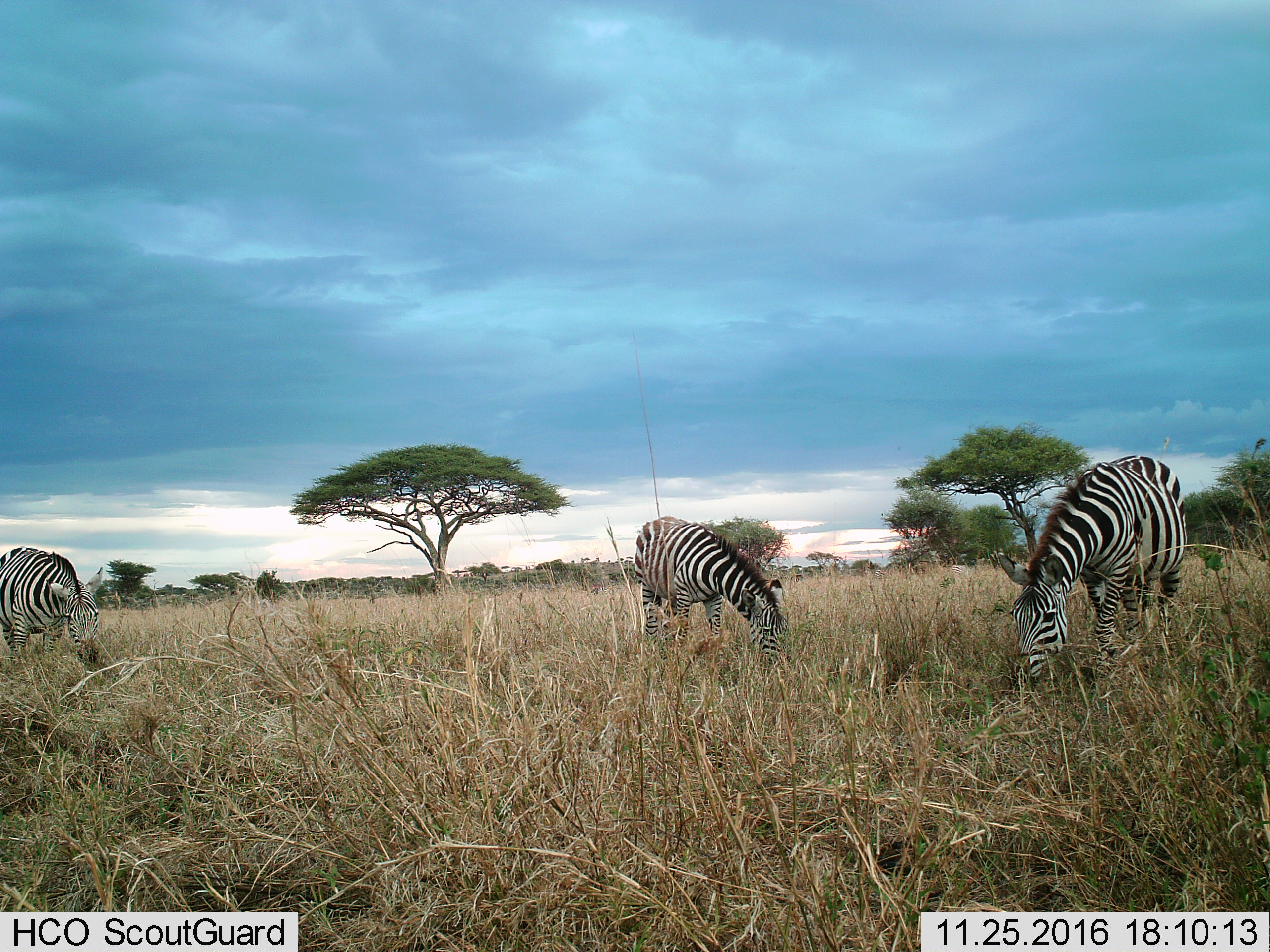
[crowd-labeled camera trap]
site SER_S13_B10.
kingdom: Animalia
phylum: Chordata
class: Mammalia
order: Perissodactyla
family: Equidae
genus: Equus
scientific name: Equus quagga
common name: plains zebra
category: zebraplains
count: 3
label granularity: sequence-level